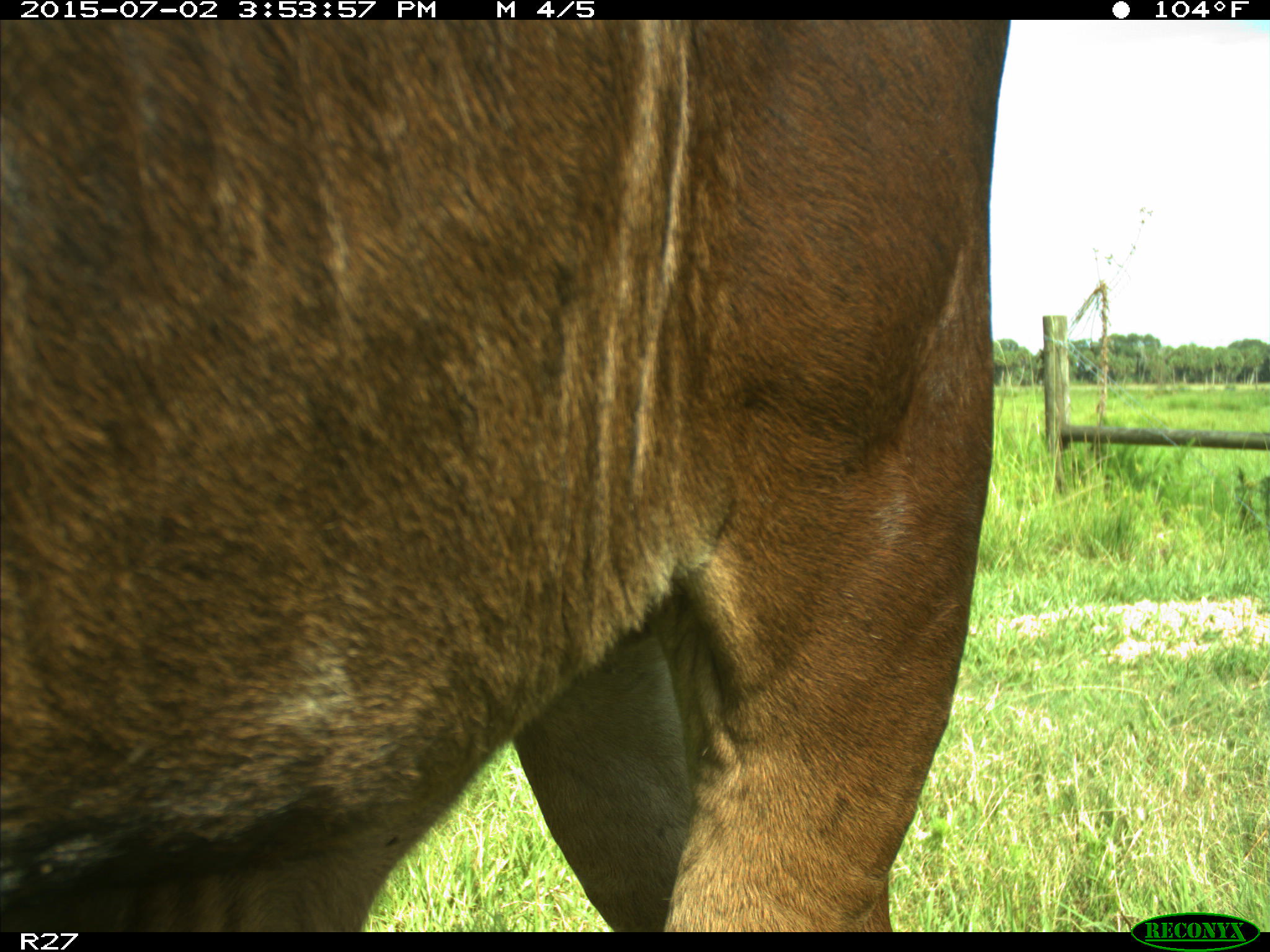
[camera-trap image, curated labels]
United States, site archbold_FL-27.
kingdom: Animalia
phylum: Chordata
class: Mammalia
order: Artiodactyla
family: Bovidae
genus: Bos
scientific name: Bos taurus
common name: domestic cow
Bos taurus (domestic cow).